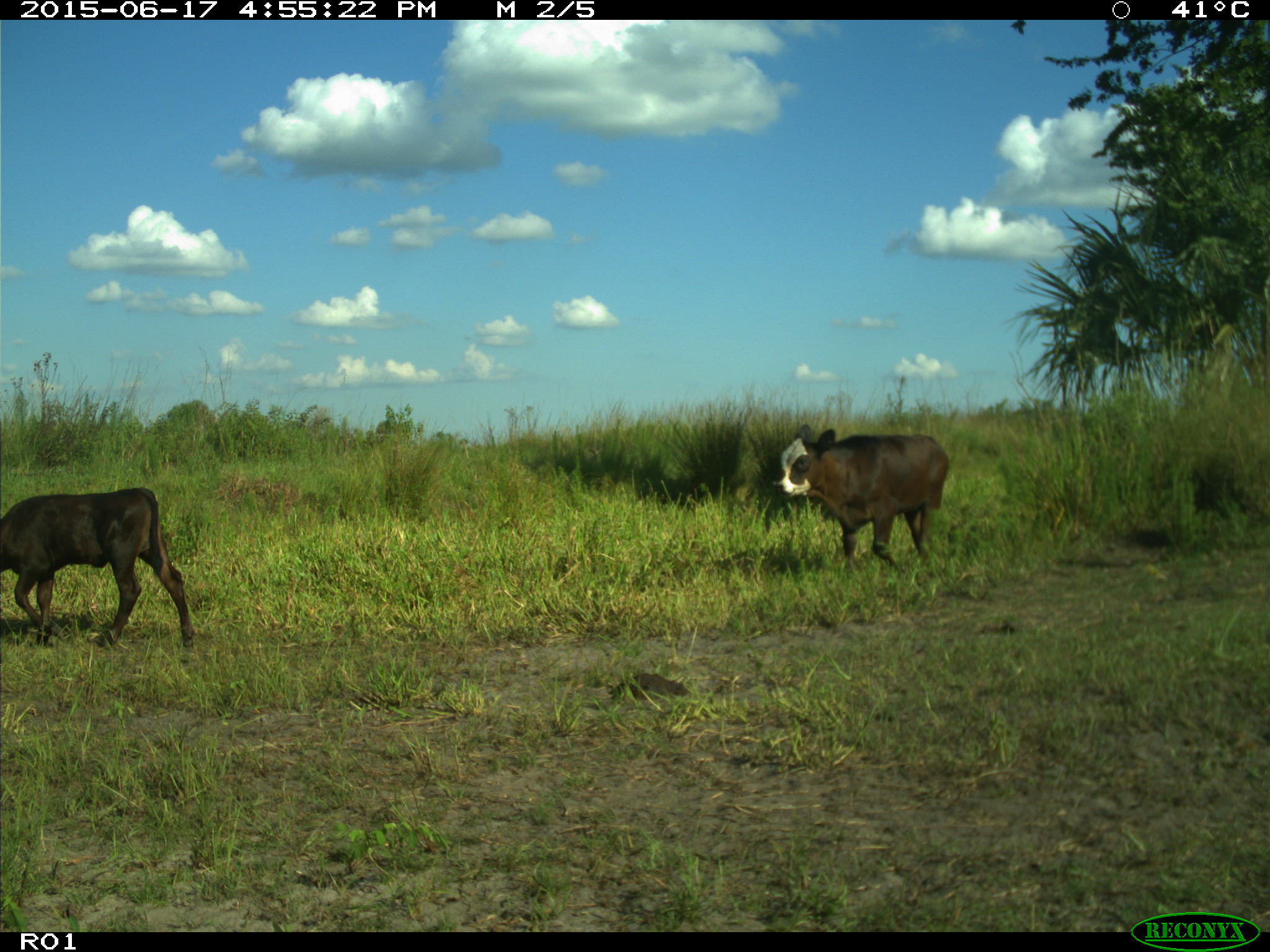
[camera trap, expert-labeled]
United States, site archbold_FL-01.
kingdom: Animalia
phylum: Chordata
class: Mammalia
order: Artiodactyla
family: Bovidae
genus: Bos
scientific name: Bos taurus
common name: domestic cow